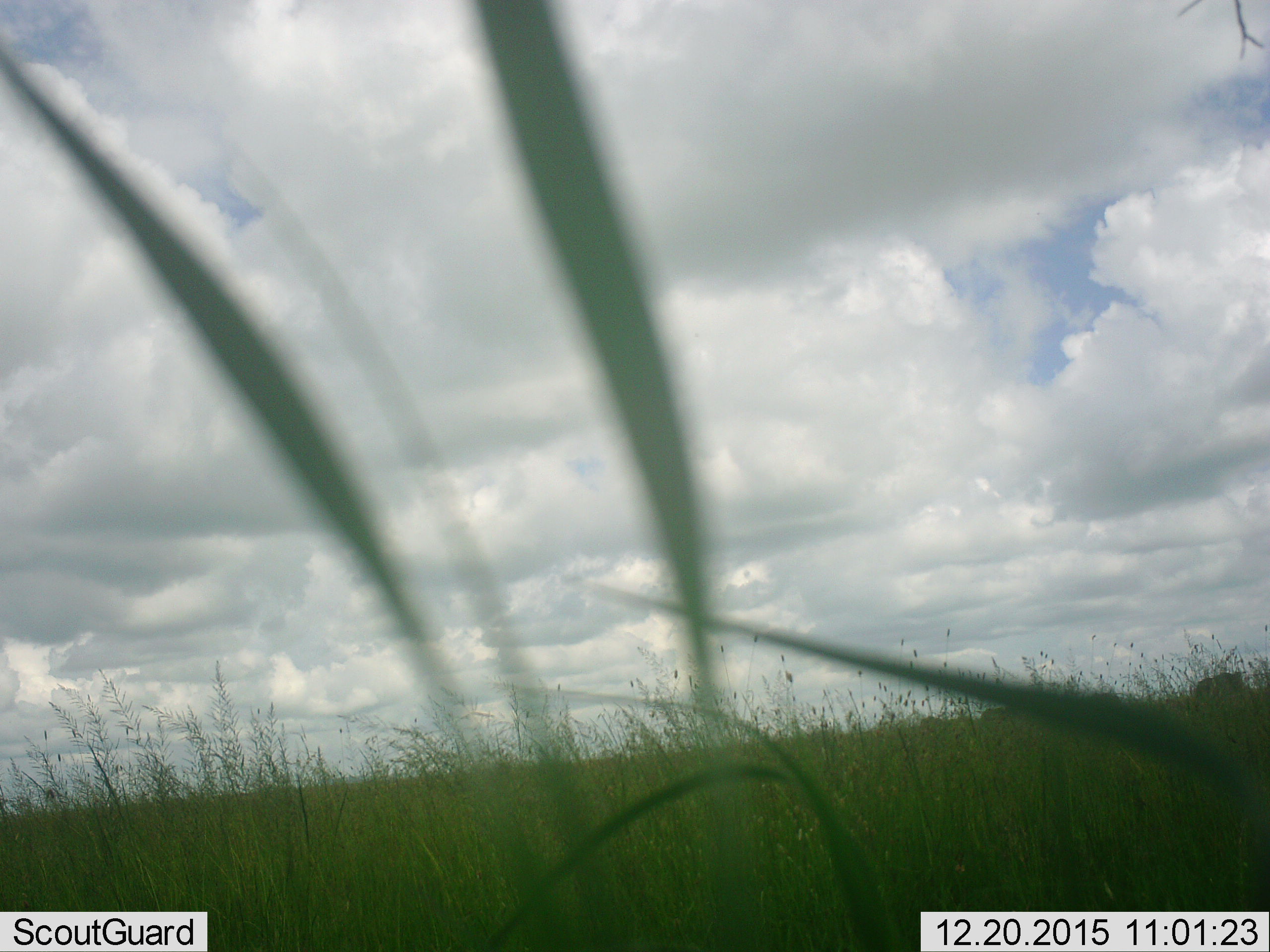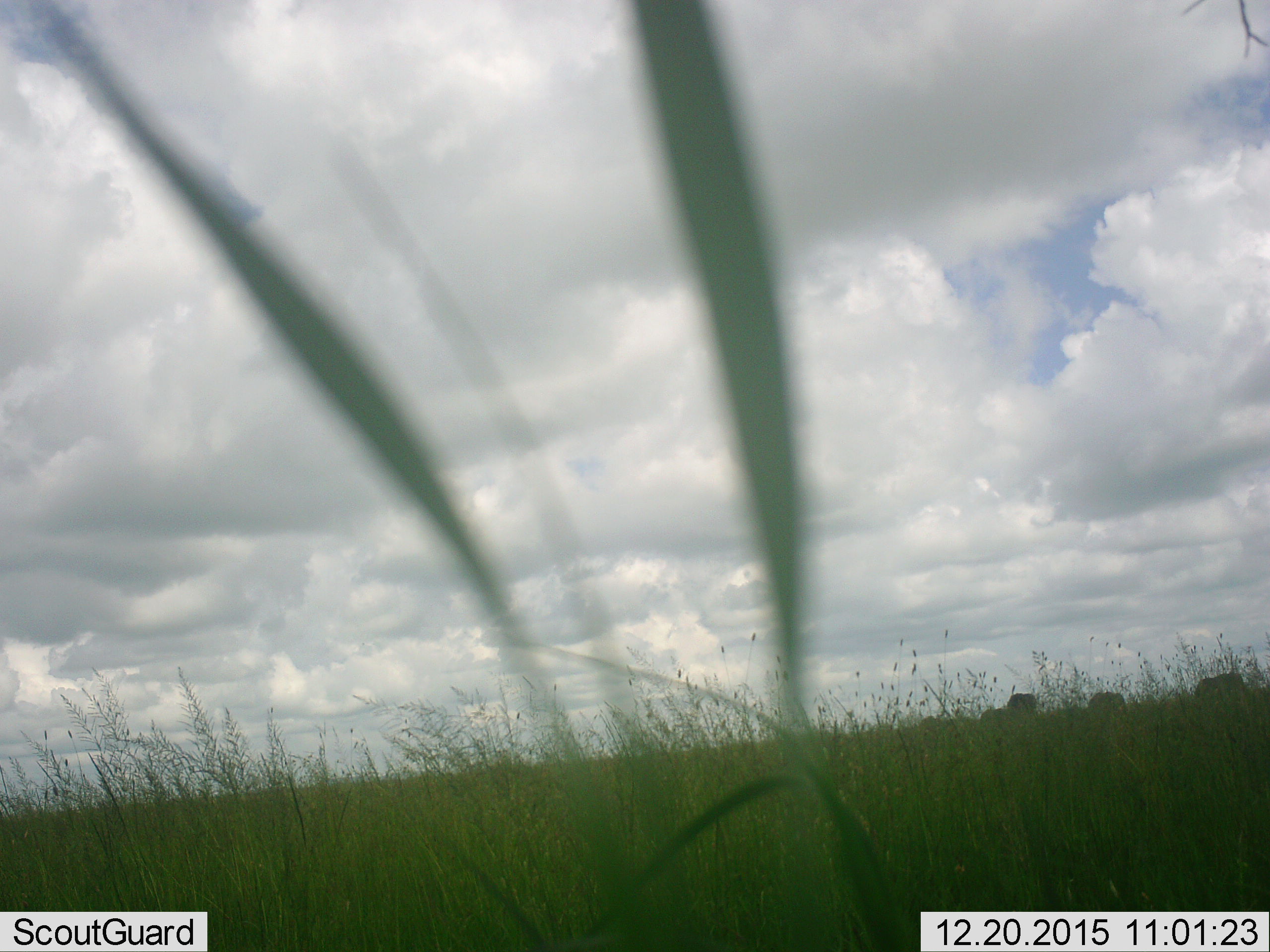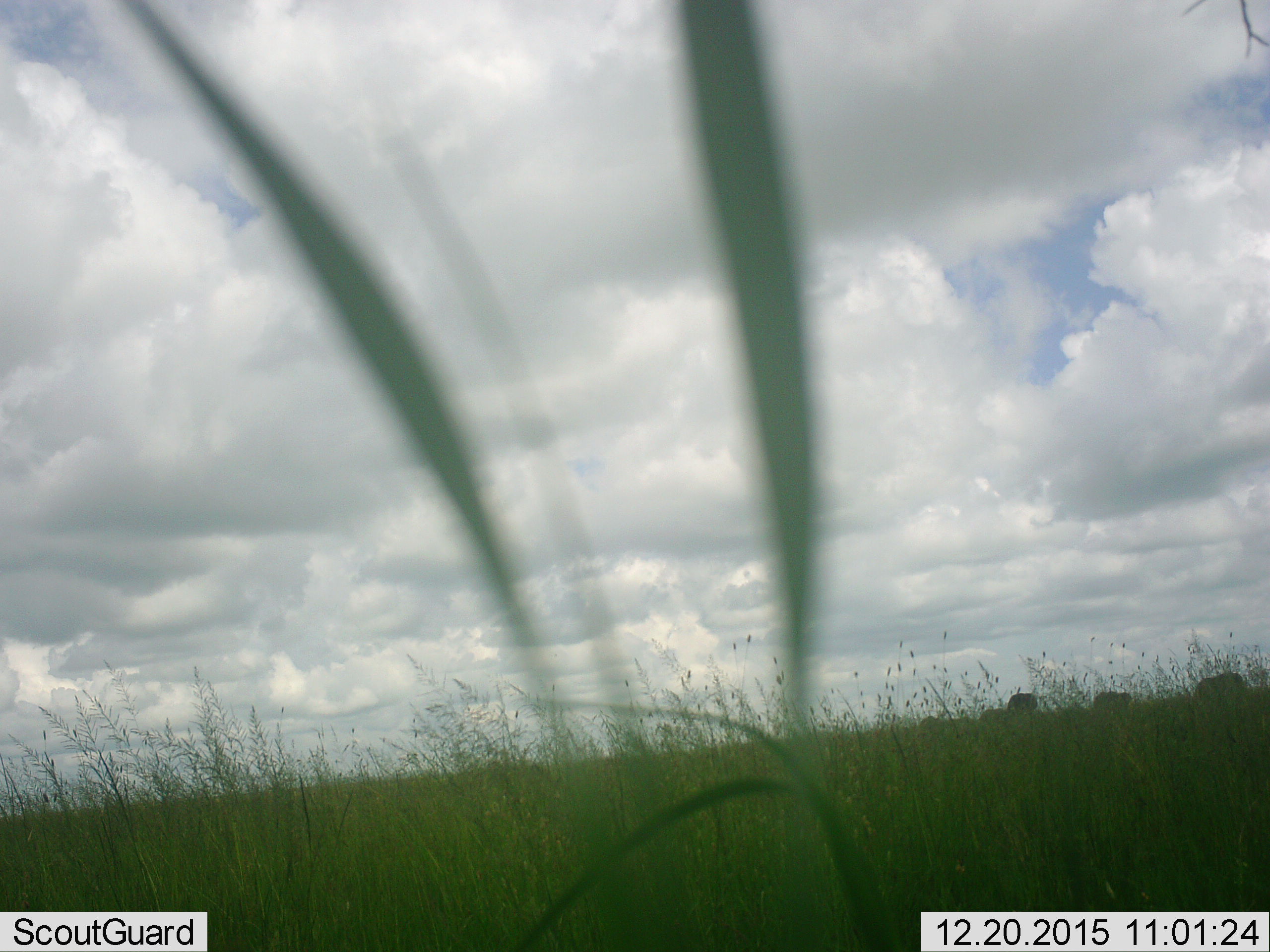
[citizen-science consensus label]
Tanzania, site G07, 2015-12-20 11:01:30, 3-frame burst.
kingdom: Animalia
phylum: Chordata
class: Mammalia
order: Artiodactyla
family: Bovidae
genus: Connochaetes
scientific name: Connochaetes taurinus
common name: blue wildebeest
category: wildebeest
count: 5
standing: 60%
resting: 0%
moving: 40%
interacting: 20%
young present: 0%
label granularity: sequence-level